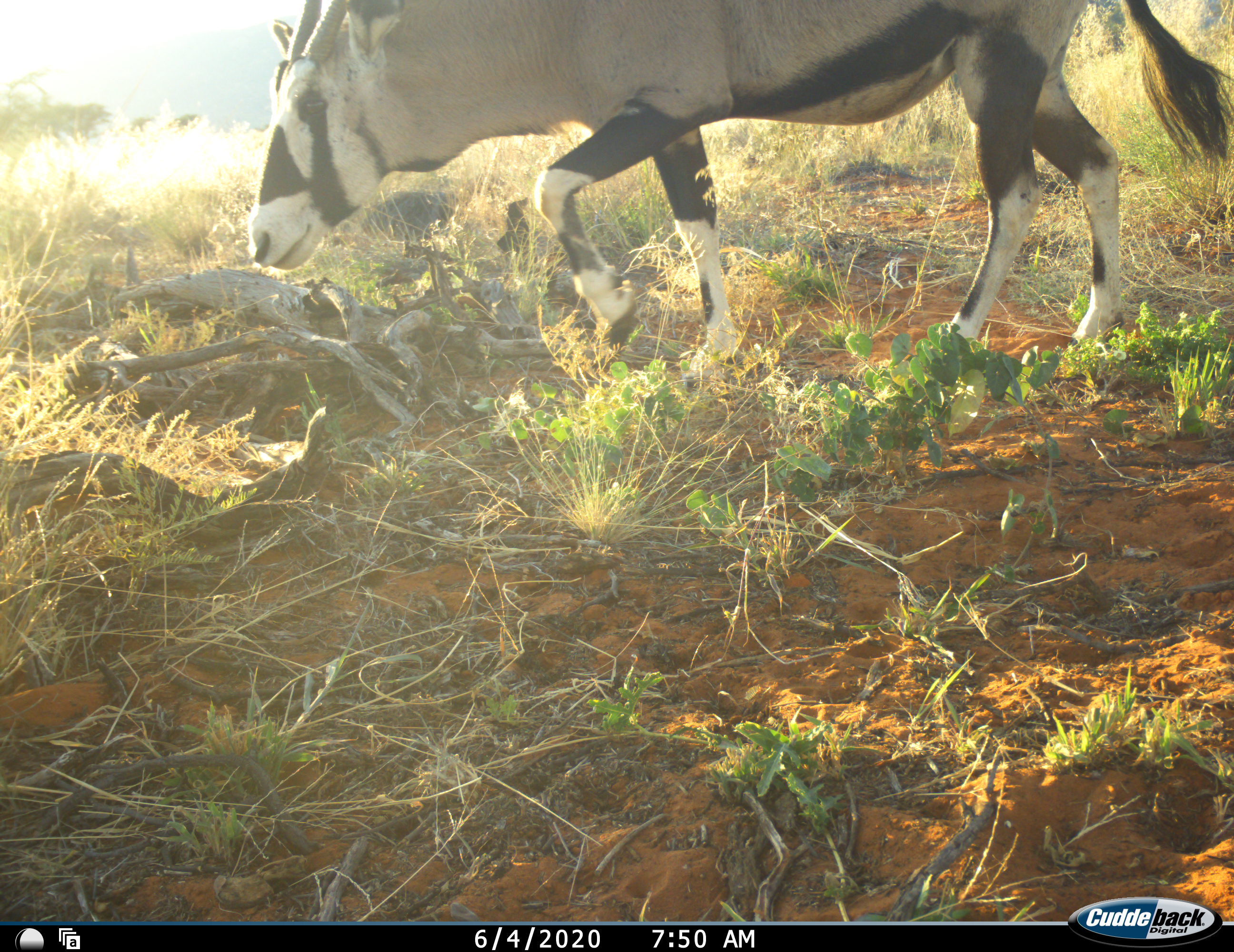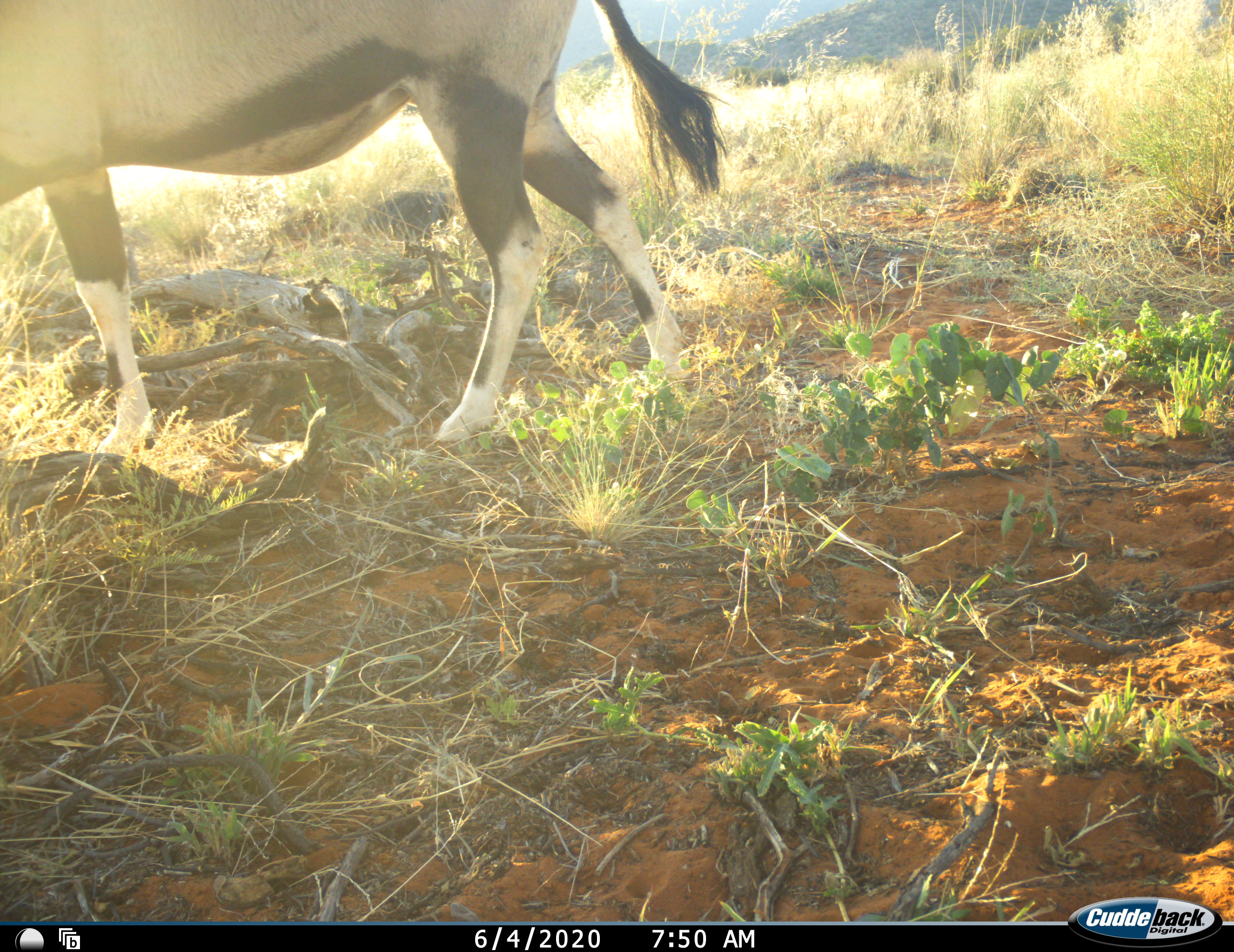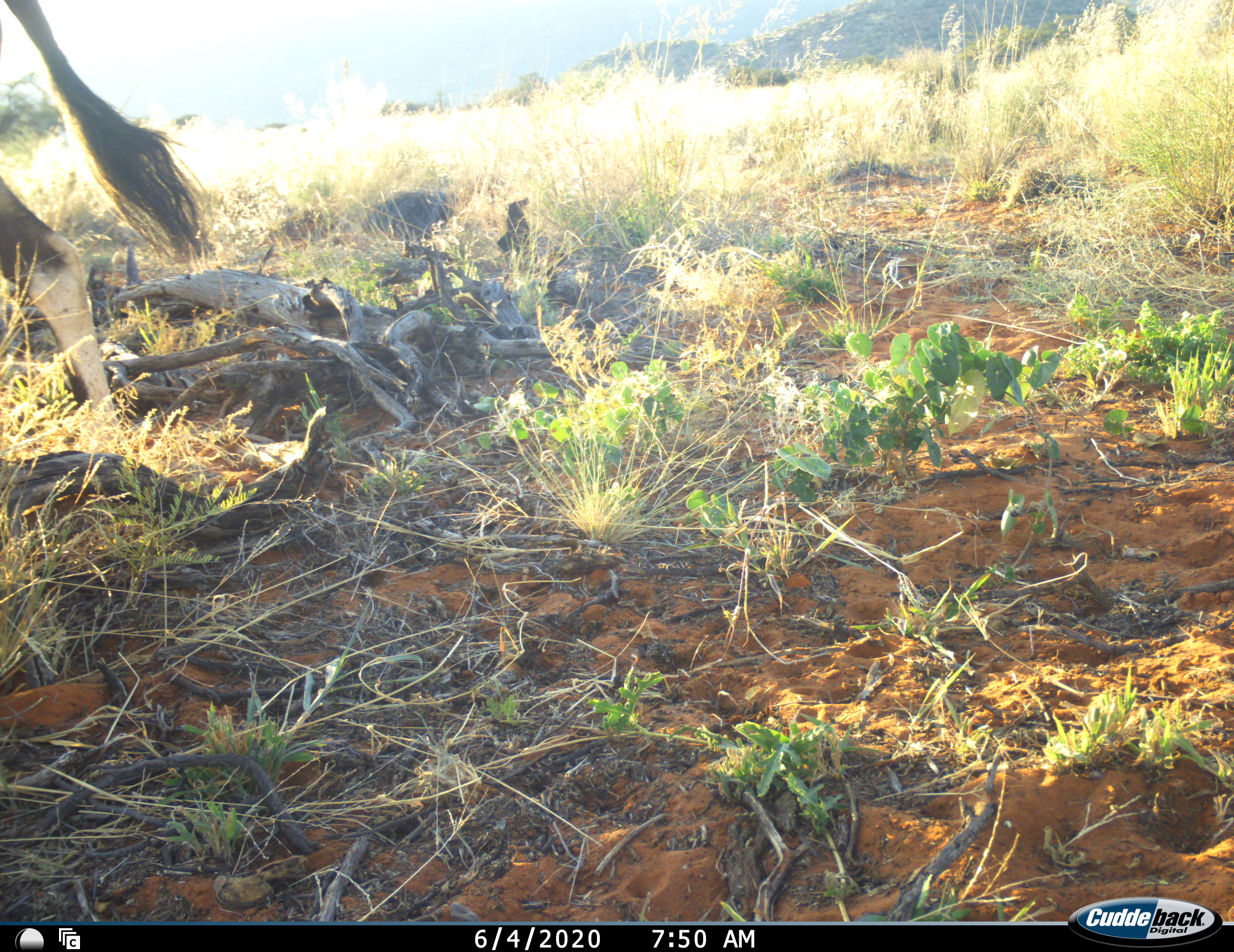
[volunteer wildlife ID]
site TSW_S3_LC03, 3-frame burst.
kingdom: Animalia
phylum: Chordata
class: Mammalia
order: Artiodactyla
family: Bovidae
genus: Oryx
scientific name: Oryx gazella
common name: gemsbok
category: oryx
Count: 1.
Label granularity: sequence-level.